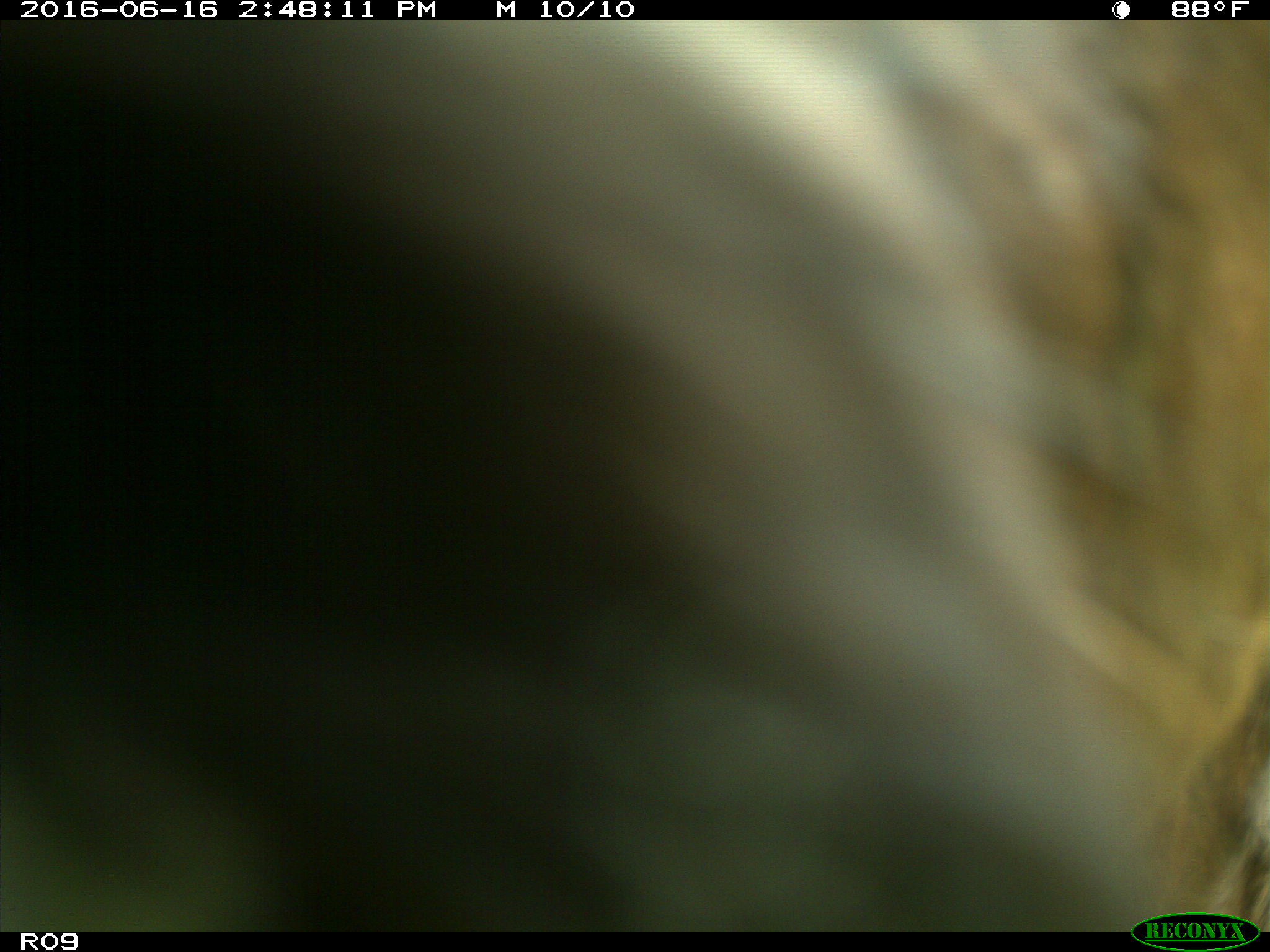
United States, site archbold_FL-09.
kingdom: Animalia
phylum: Chordata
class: Mammalia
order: Artiodactyla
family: Bovidae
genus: Bos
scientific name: Bos taurus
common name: domestic cow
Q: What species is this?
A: Bos taurus (domestic cow).